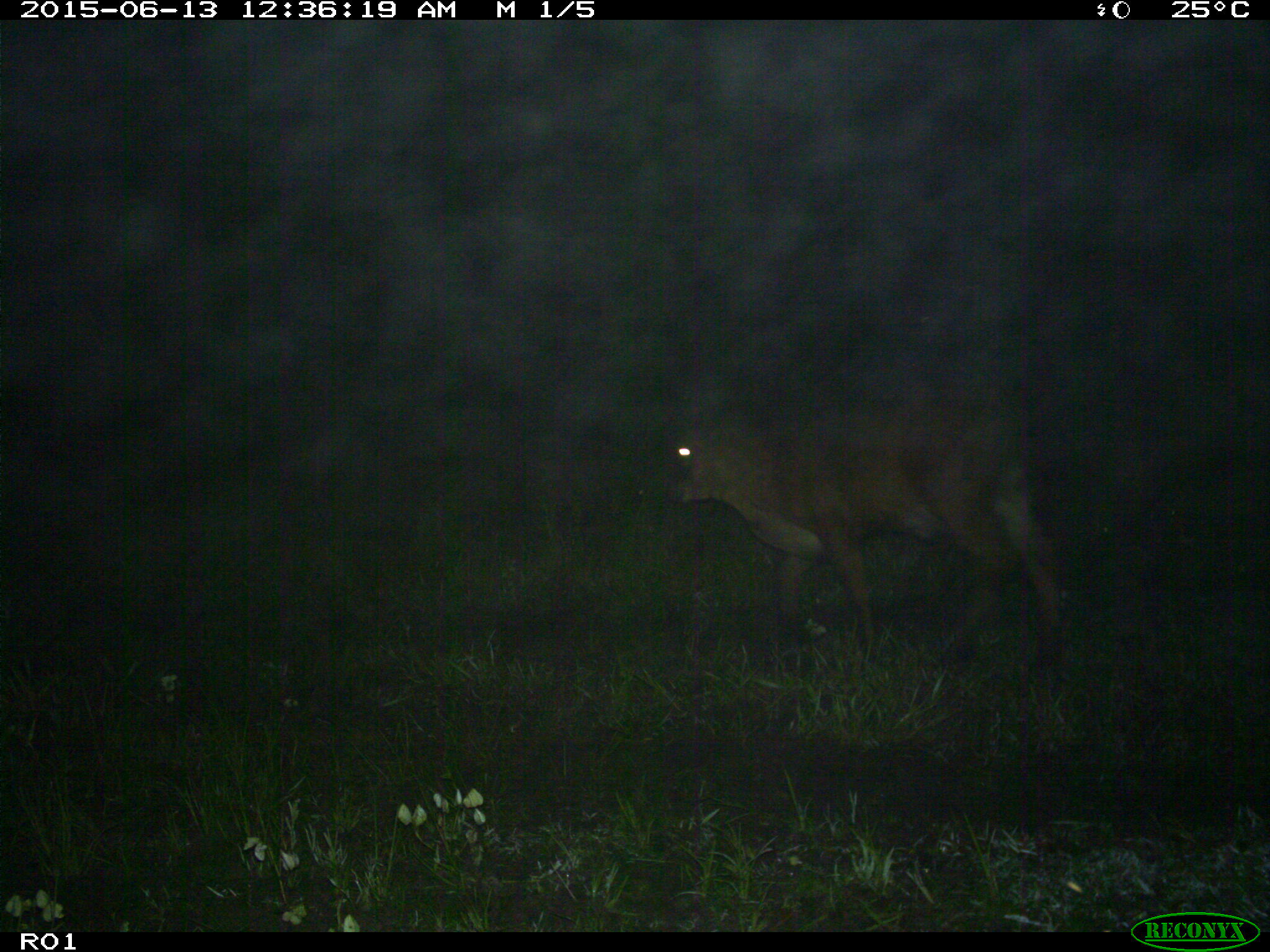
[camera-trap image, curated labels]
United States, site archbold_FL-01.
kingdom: Animalia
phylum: Chordata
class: Mammalia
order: Artiodactyla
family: Bovidae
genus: Bos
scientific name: Bos taurus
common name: domestic cow